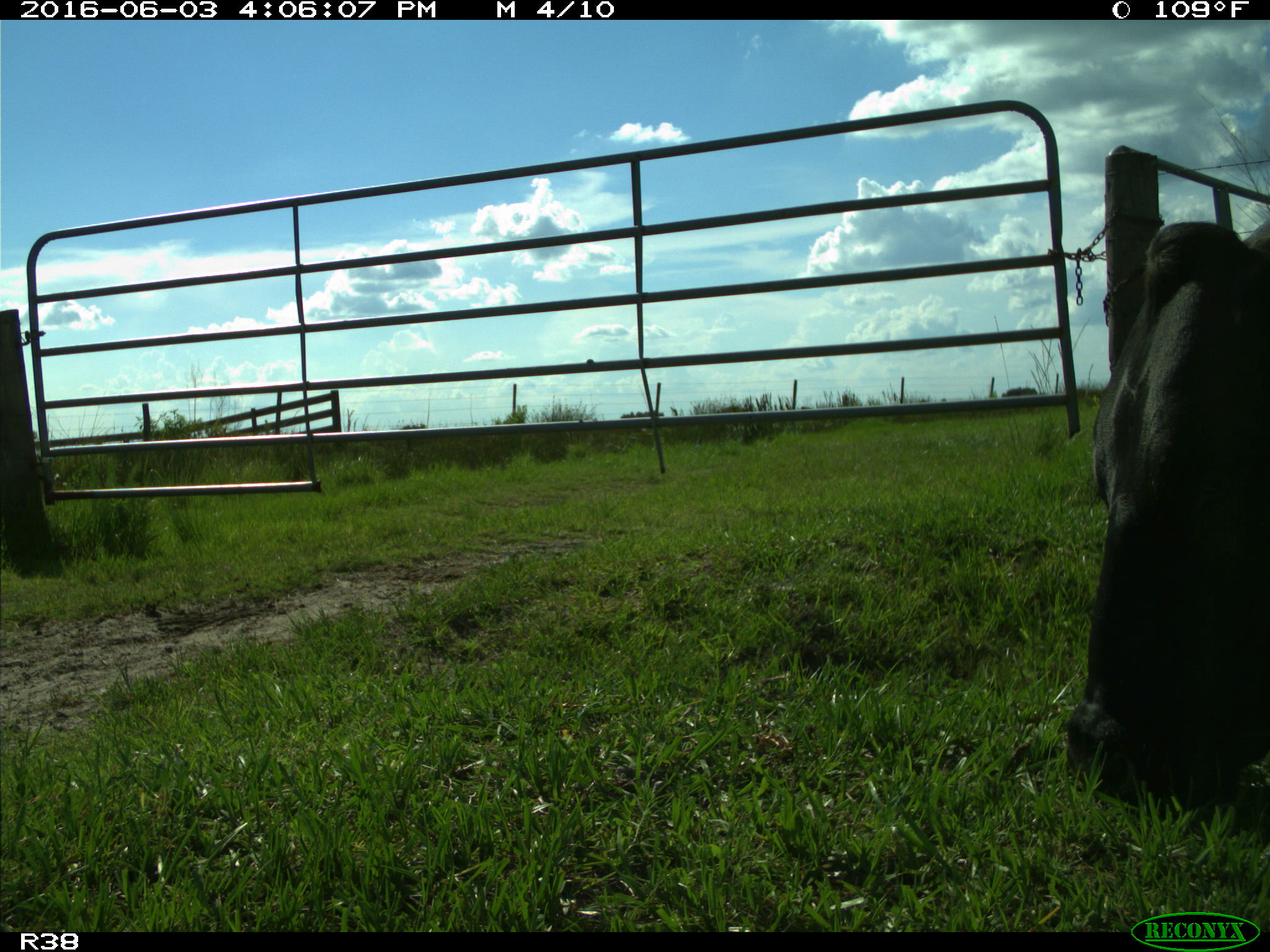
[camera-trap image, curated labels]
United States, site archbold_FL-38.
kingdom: Animalia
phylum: Chordata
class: Mammalia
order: Artiodactyla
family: Bovidae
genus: Bos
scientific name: Bos taurus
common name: domestic cow